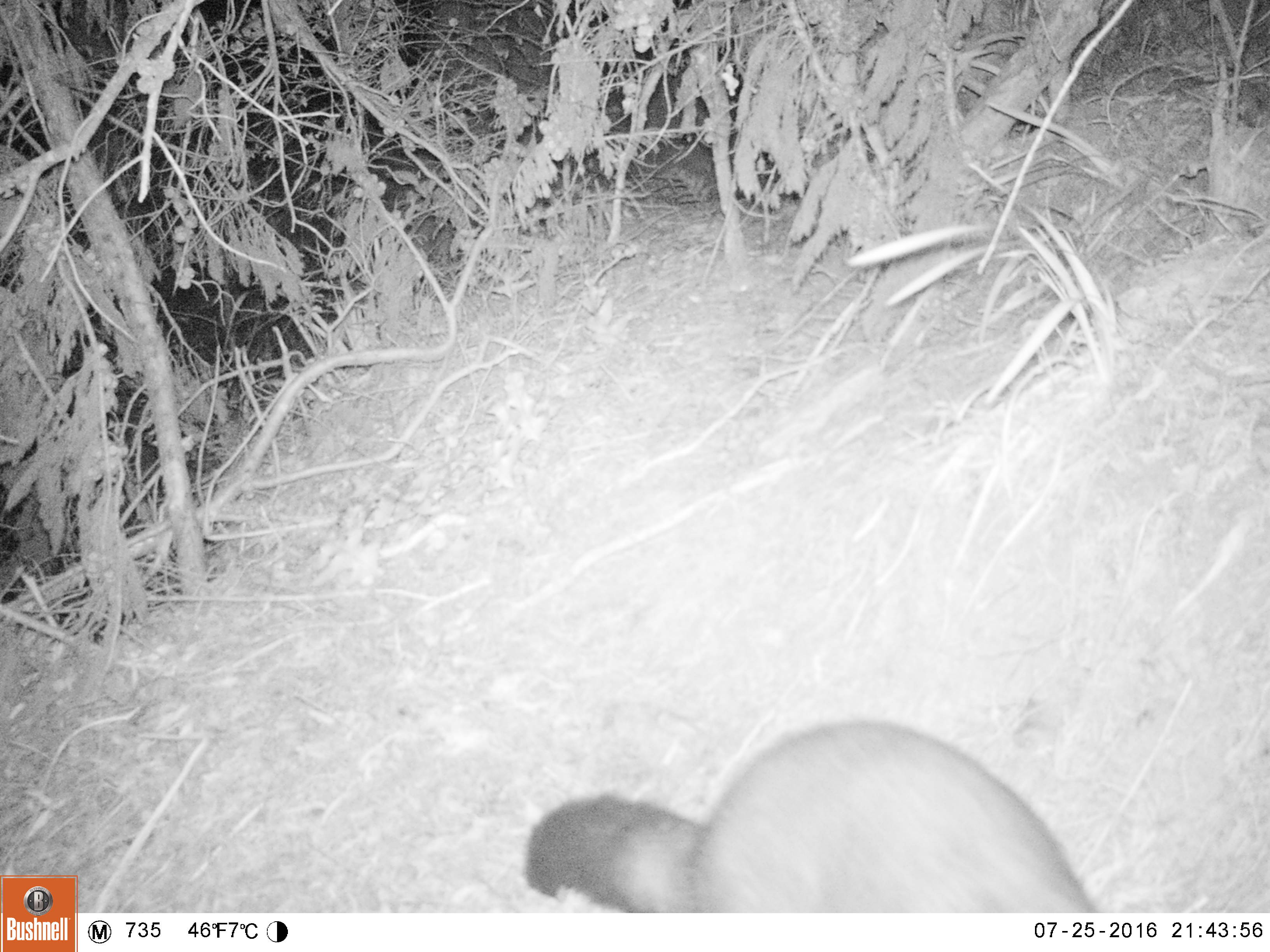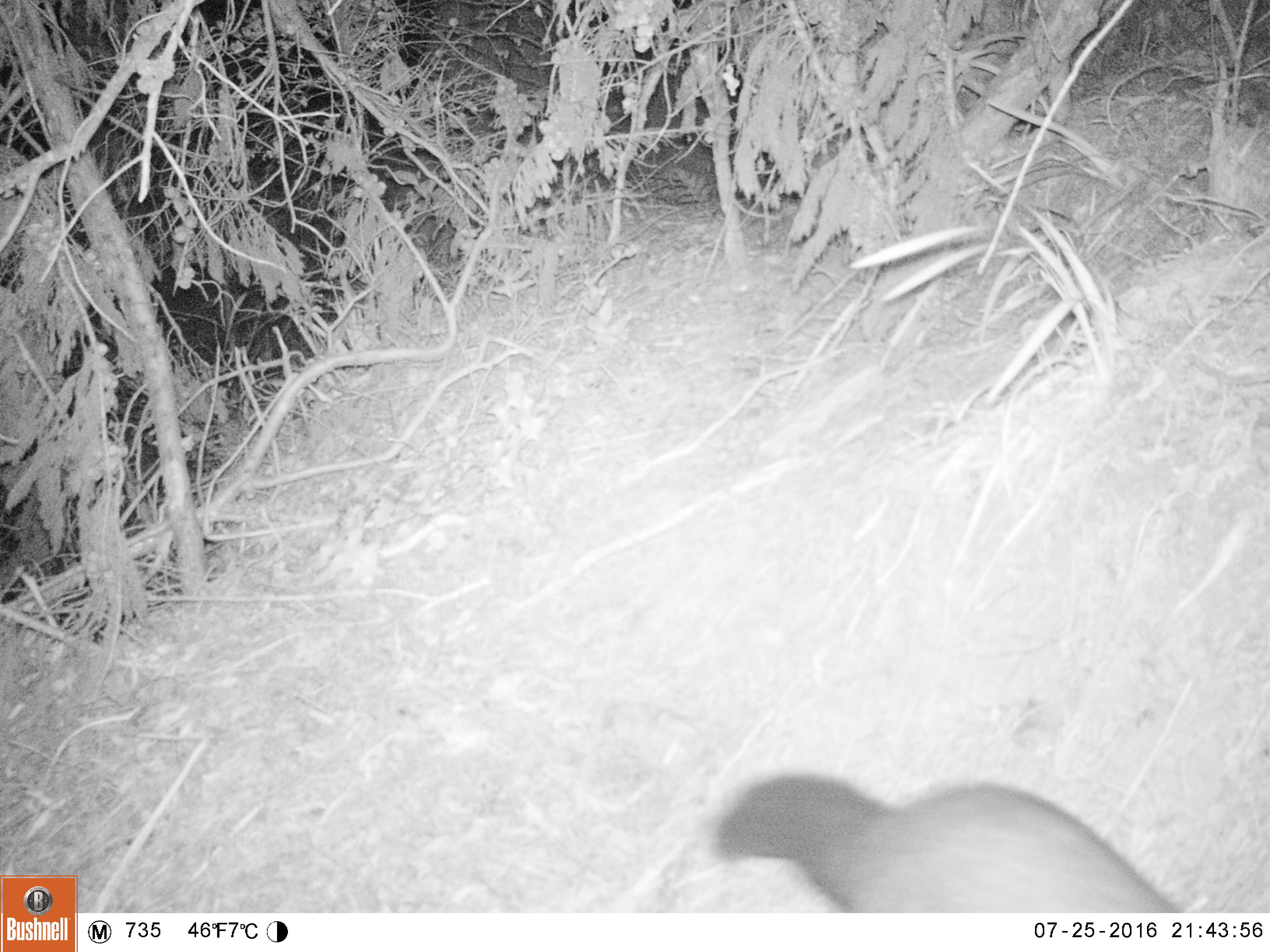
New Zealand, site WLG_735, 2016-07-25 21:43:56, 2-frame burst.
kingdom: Animalia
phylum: Chordata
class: Mammalia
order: Diprotodontia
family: Phalangeridae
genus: Trichosurus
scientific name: Trichosurus vulpecula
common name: common brushtail possum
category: possum